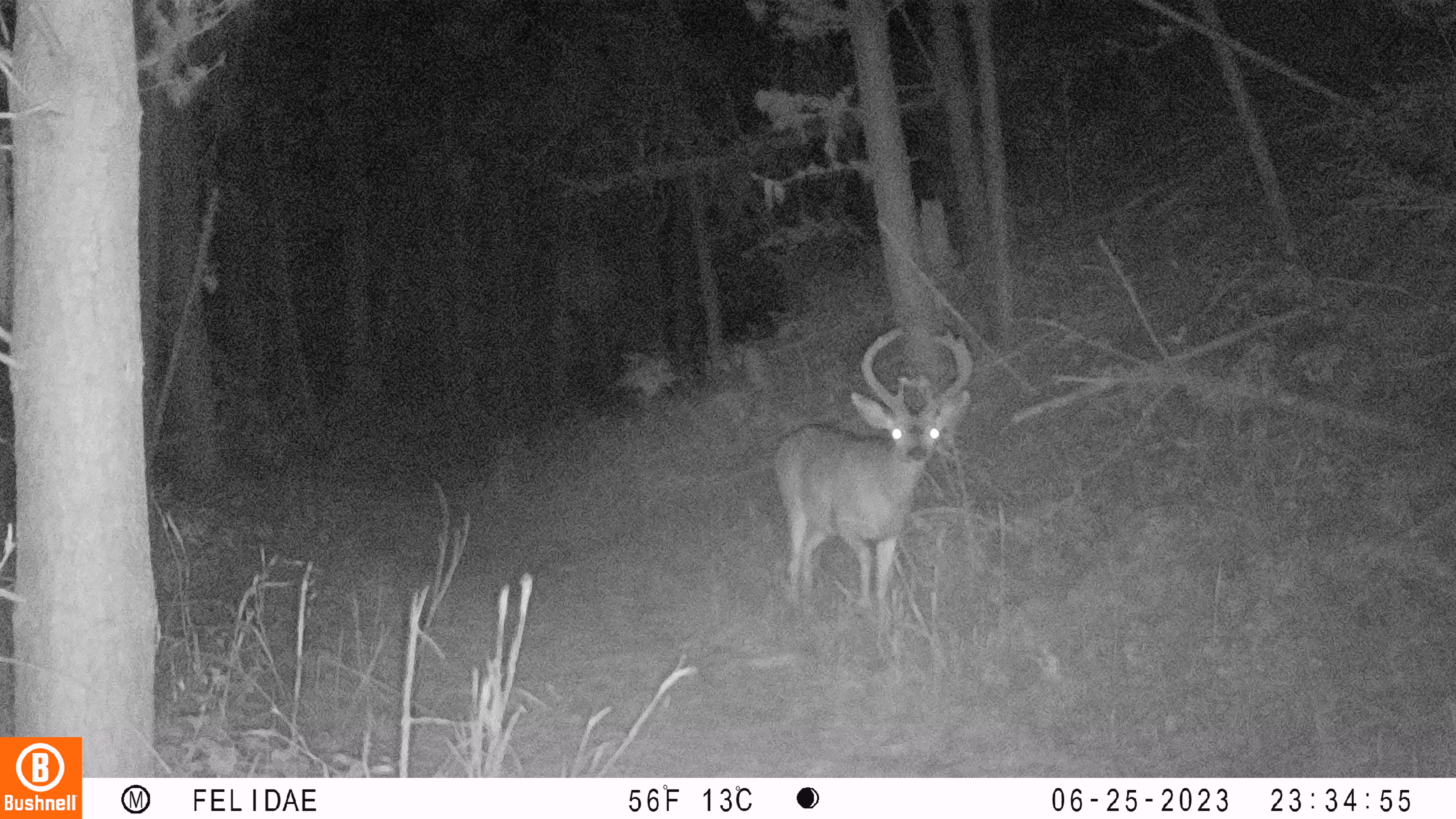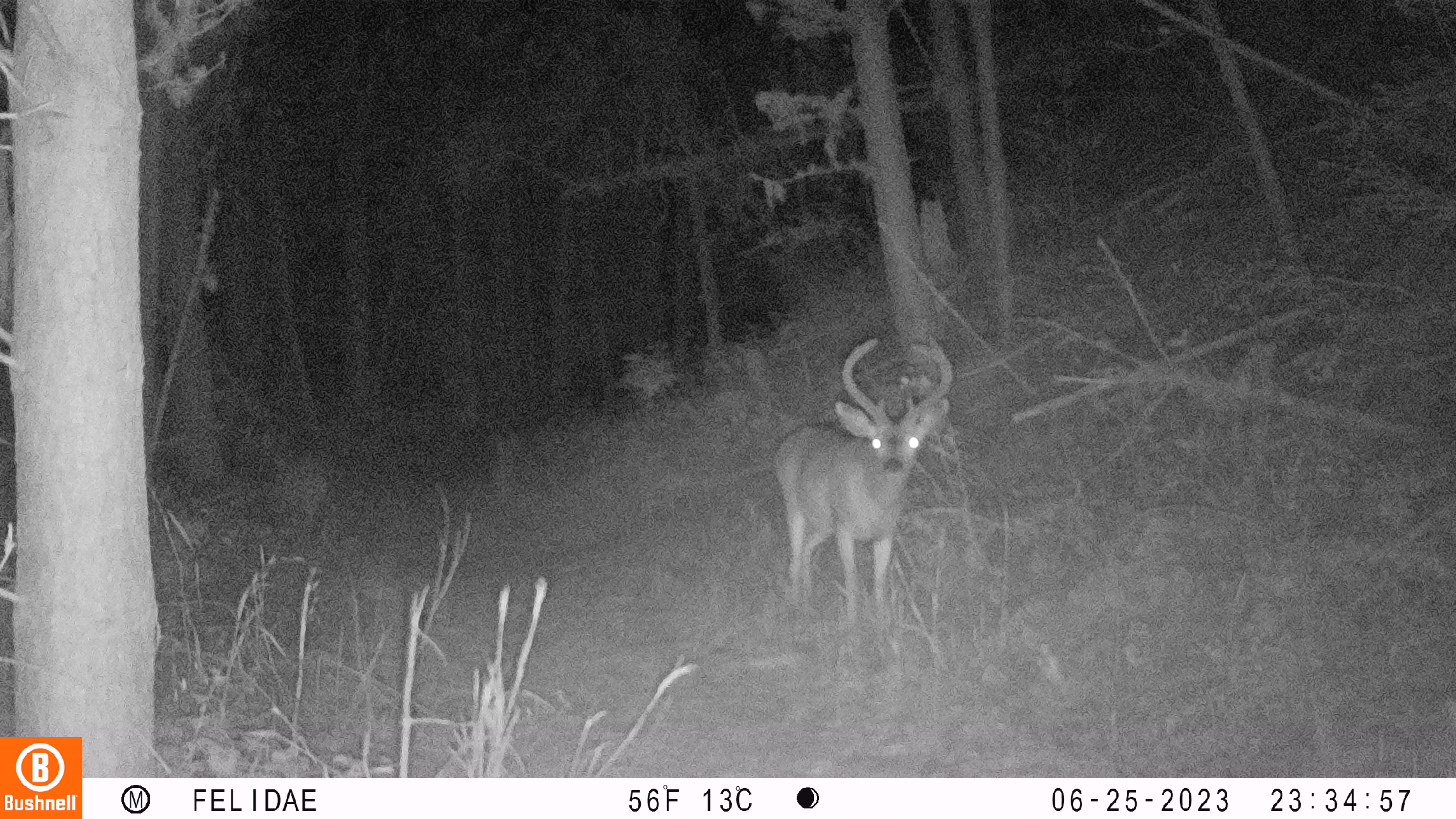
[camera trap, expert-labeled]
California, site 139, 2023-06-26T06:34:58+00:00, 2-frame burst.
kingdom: Animalia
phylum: Chordata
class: Mammalia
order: Artiodactyla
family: Cervidae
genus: Odocoileus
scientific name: Odocoileus hemionus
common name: mule deer